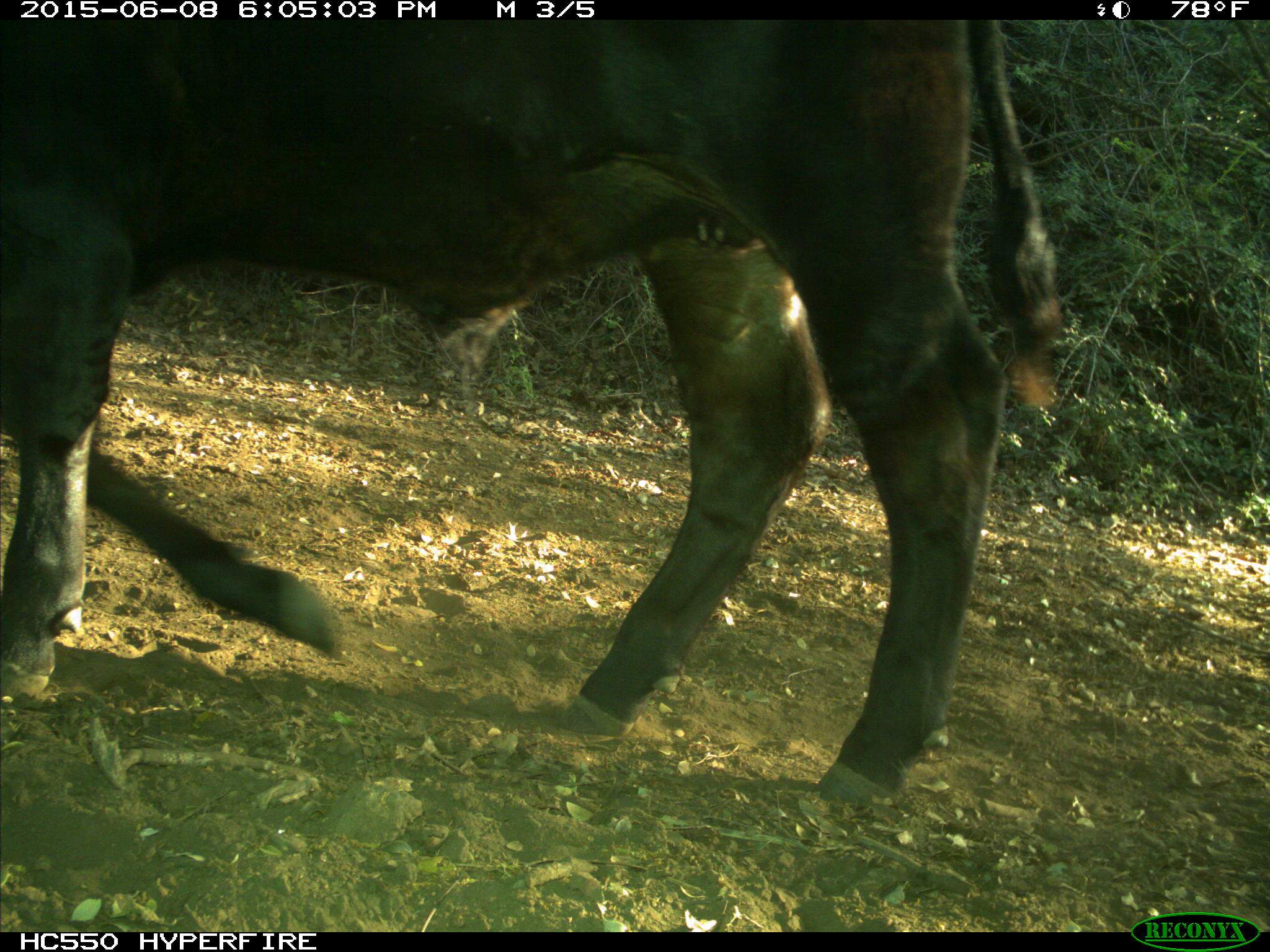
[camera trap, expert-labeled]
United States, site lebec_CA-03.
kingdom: Animalia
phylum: Chordata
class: Mammalia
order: Artiodactyla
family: Bovidae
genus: Bos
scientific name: Bos taurus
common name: domestic cow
Bos taurus (domestic cow).